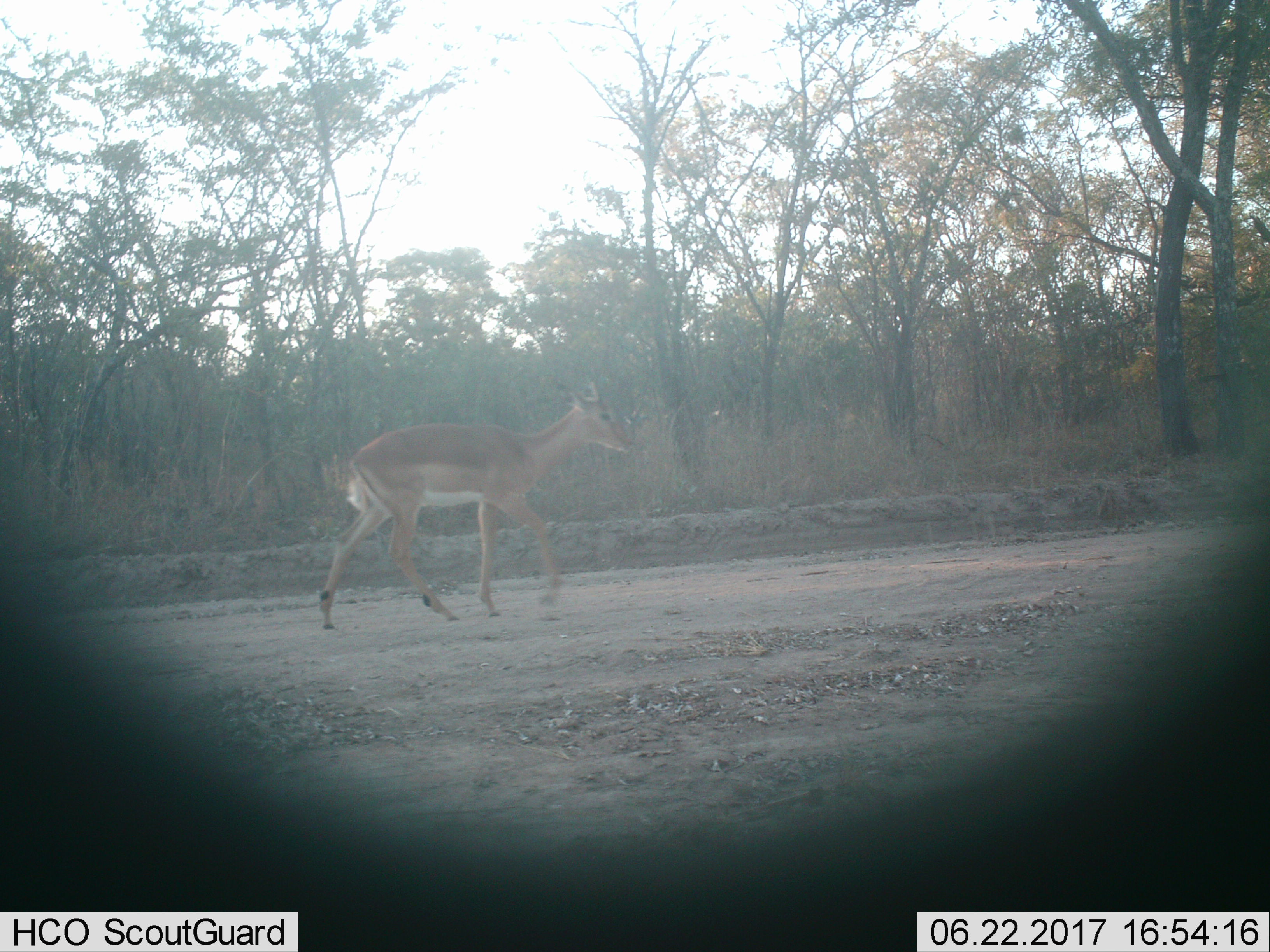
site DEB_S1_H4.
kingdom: Animalia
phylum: Chordata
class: Mammalia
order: Artiodactyla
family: Bovidae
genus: Aepyceros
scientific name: Aepyceros melampus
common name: impala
Impala (Aepyceros melampus), count 1. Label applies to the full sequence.